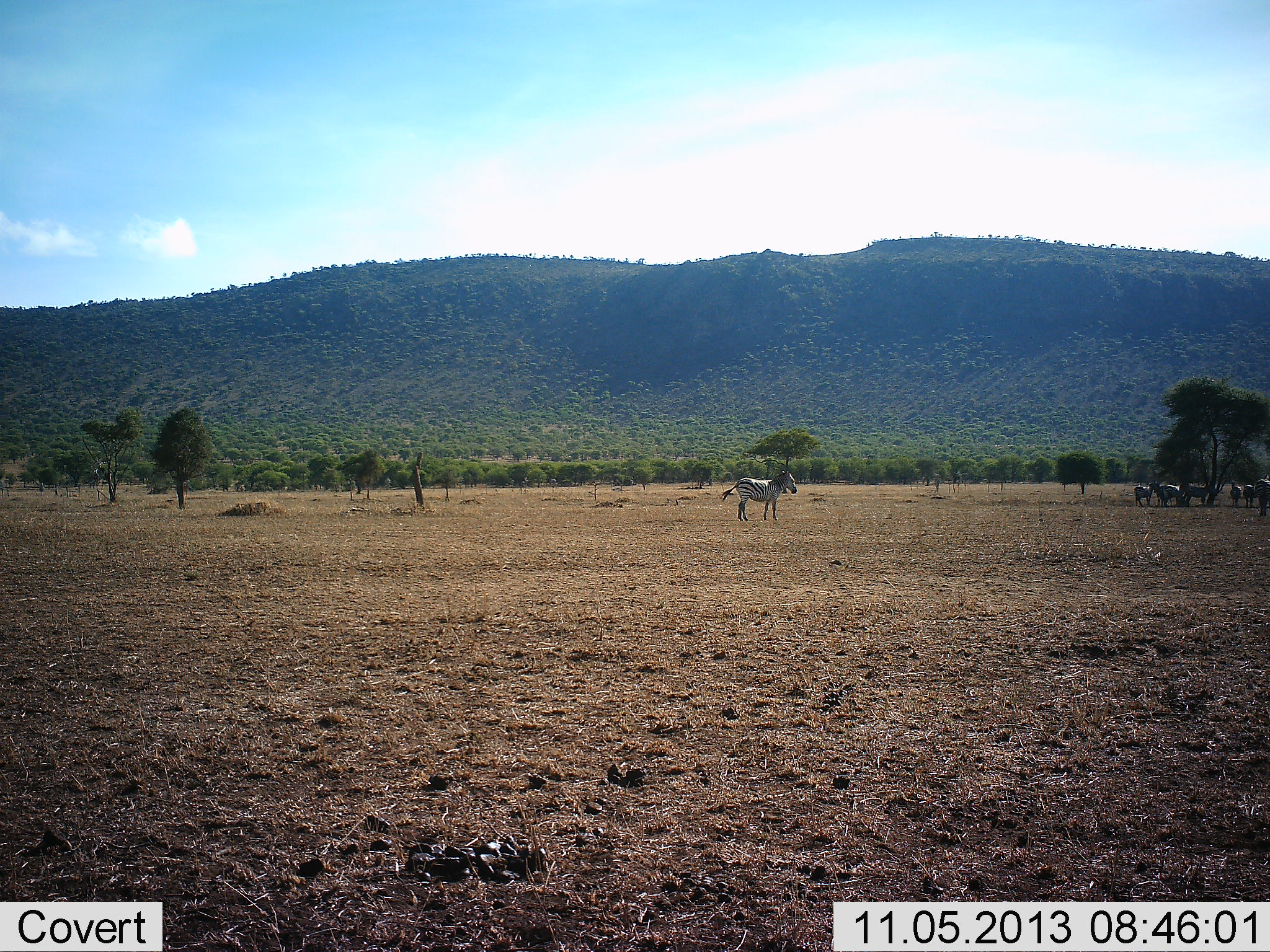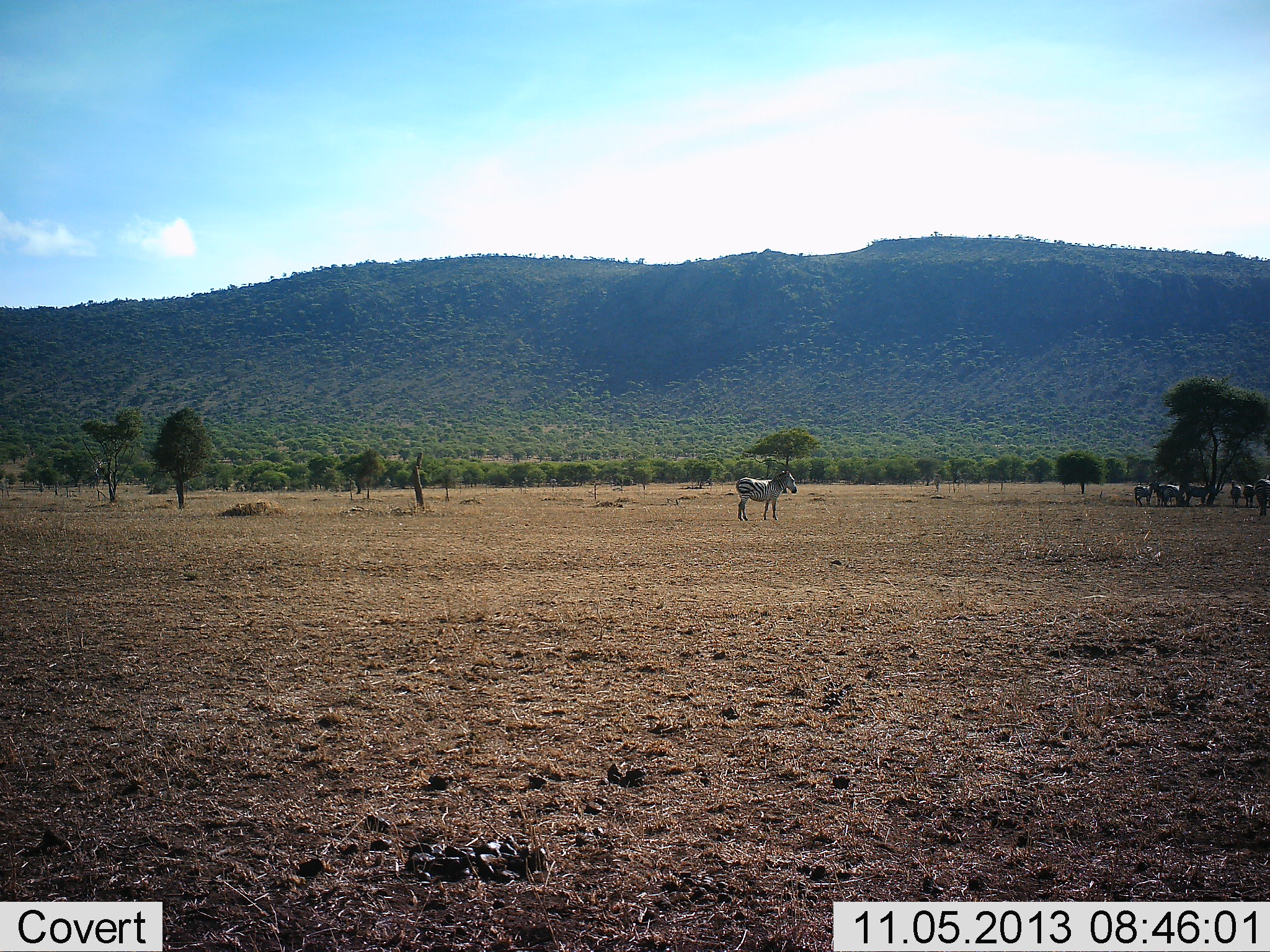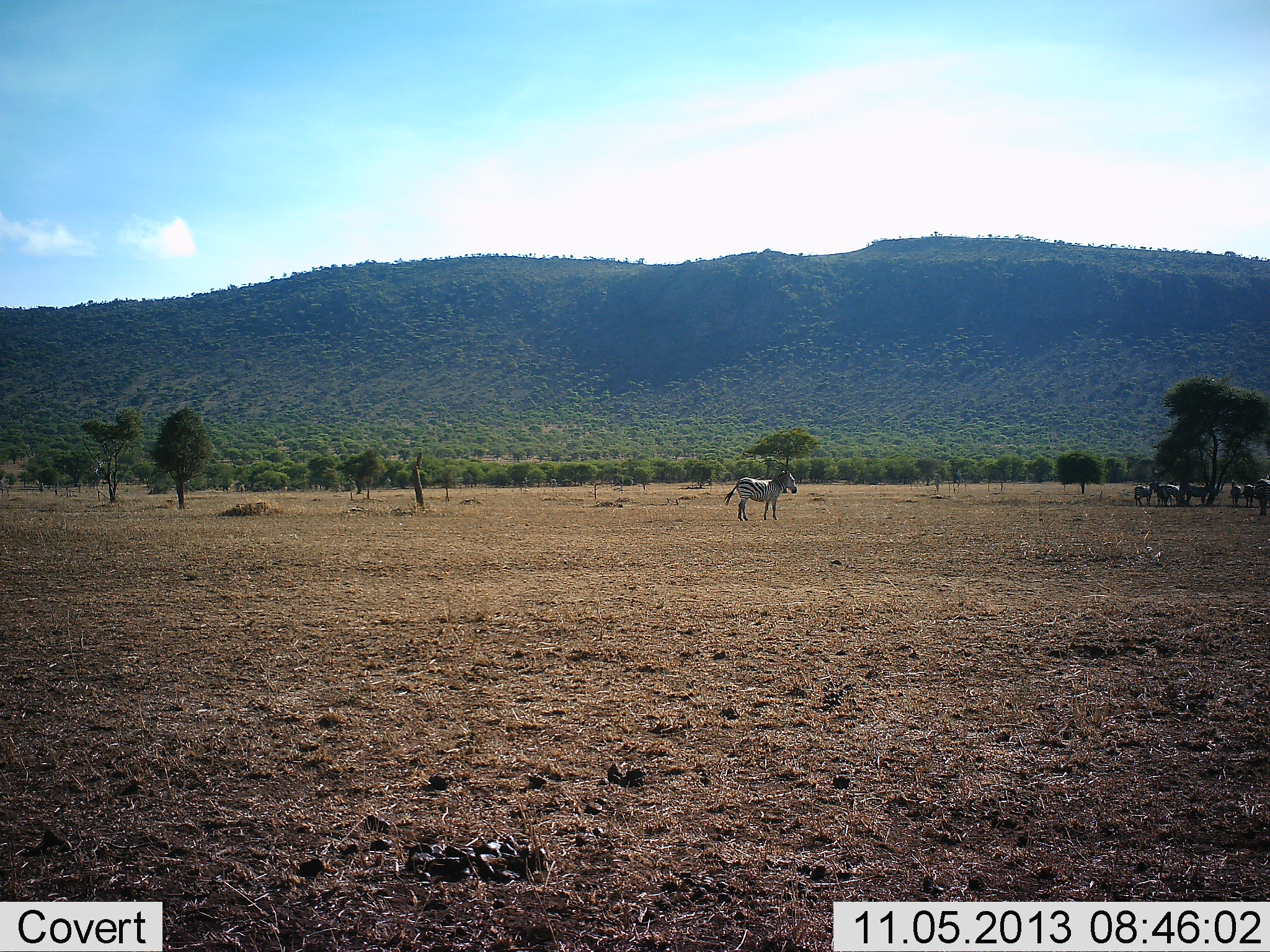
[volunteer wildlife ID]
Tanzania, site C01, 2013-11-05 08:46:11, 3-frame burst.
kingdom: Animalia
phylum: Chordata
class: Mammalia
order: Perissodactyla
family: Equidae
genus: Equus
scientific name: Equus quagga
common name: plains zebra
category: zebra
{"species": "zebra (plains zebra) (Equus quagga)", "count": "7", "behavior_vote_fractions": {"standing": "95%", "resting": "7%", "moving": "7%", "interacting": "2%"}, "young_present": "2%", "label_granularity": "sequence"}